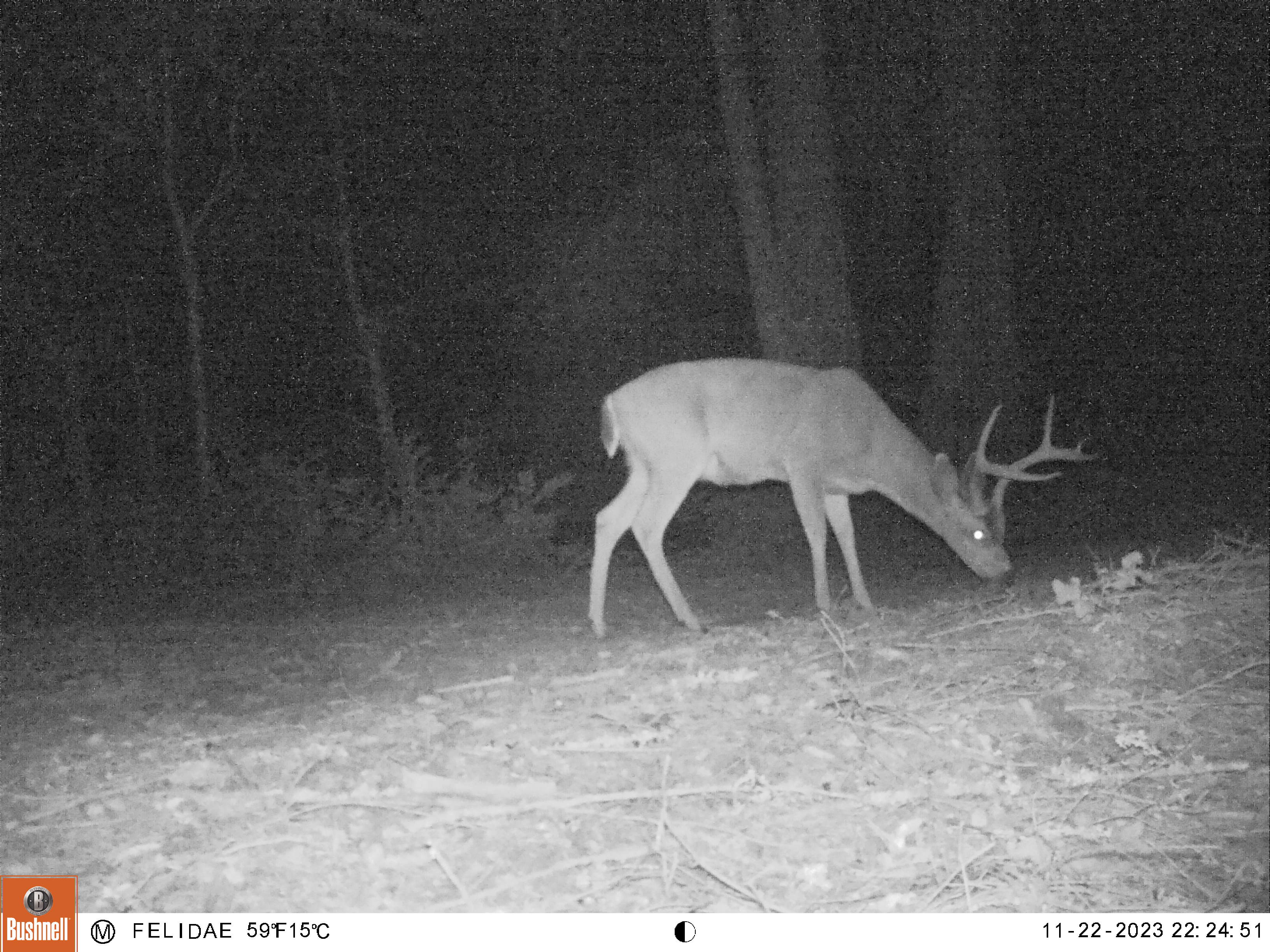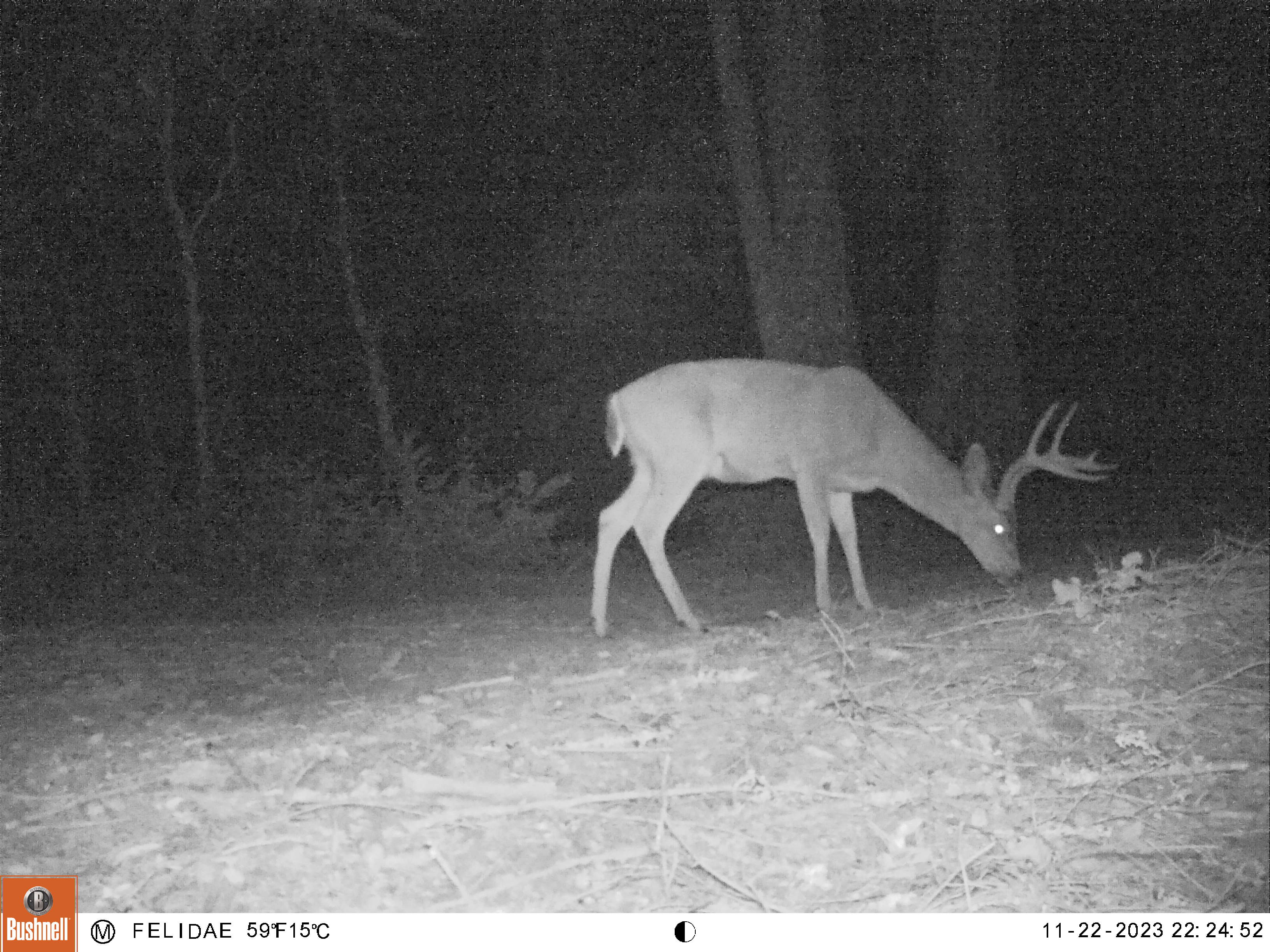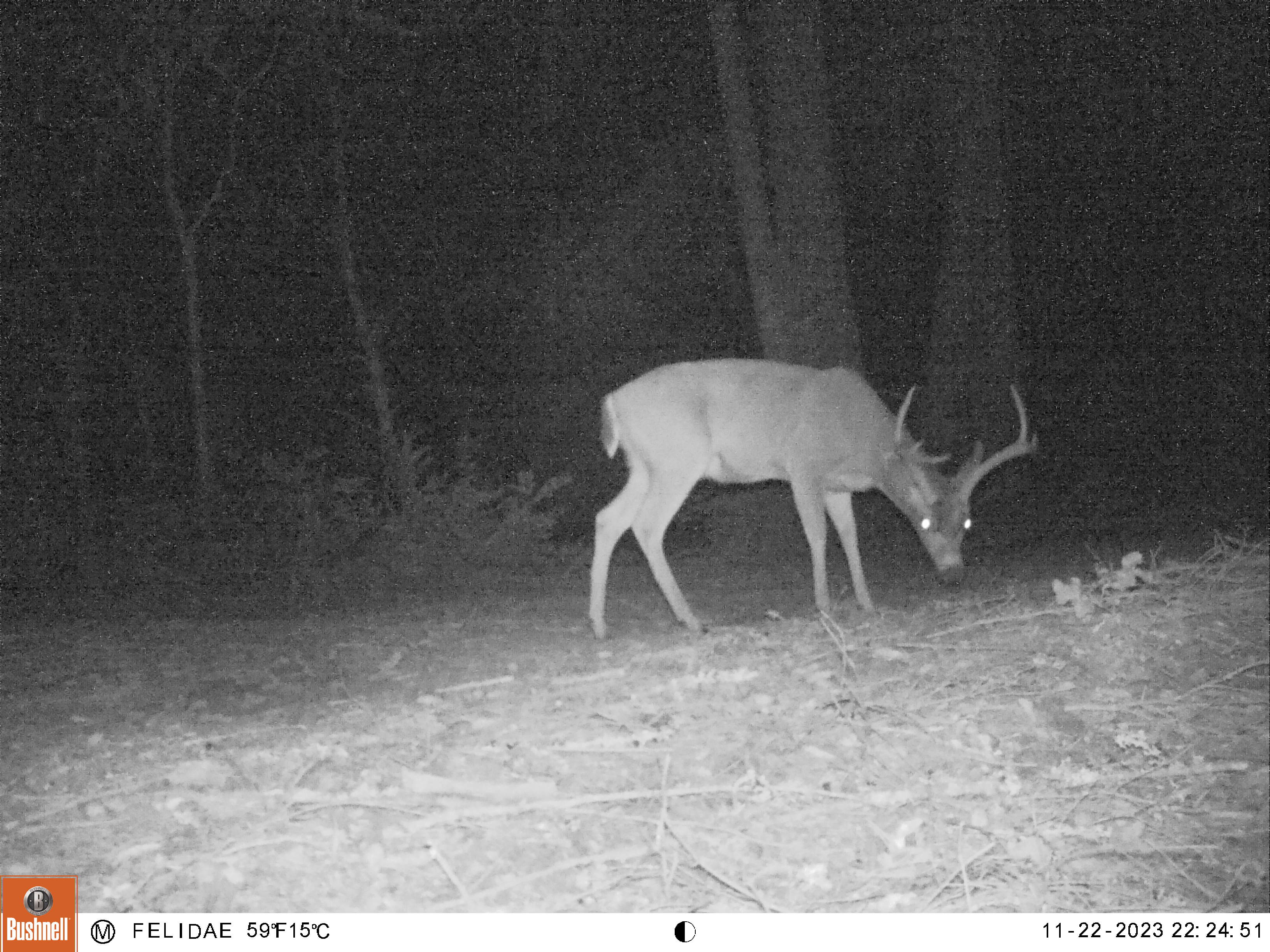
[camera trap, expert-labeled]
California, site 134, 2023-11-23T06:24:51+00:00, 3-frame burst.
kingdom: Animalia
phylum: Chordata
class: Mammalia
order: Artiodactyla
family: Cervidae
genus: Odocoileus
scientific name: Odocoileus hemionus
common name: mule deer